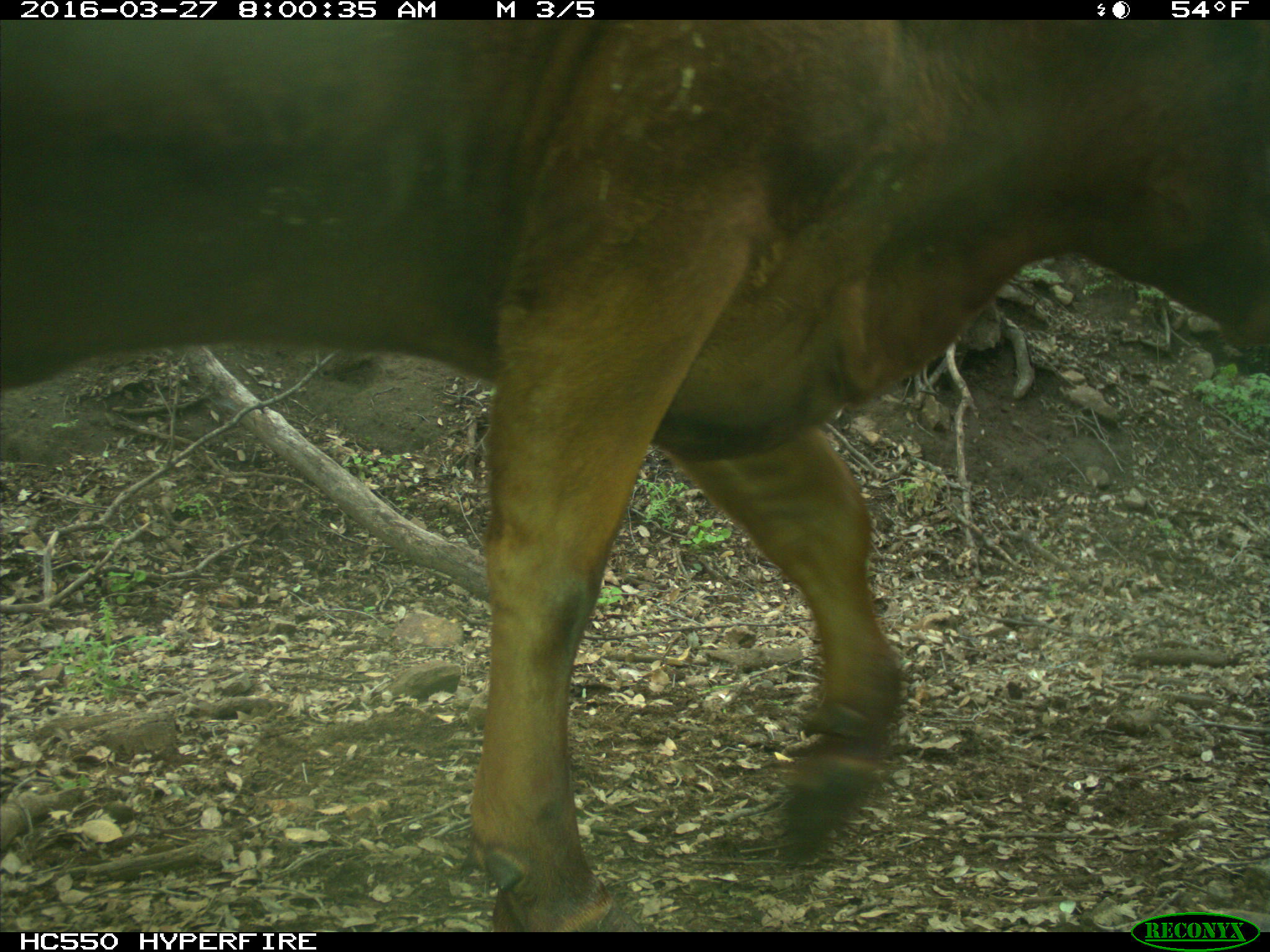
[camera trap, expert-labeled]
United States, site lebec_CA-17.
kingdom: Animalia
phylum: Chordata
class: Mammalia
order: Artiodactyla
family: Bovidae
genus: Bos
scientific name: Bos taurus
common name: domestic cow